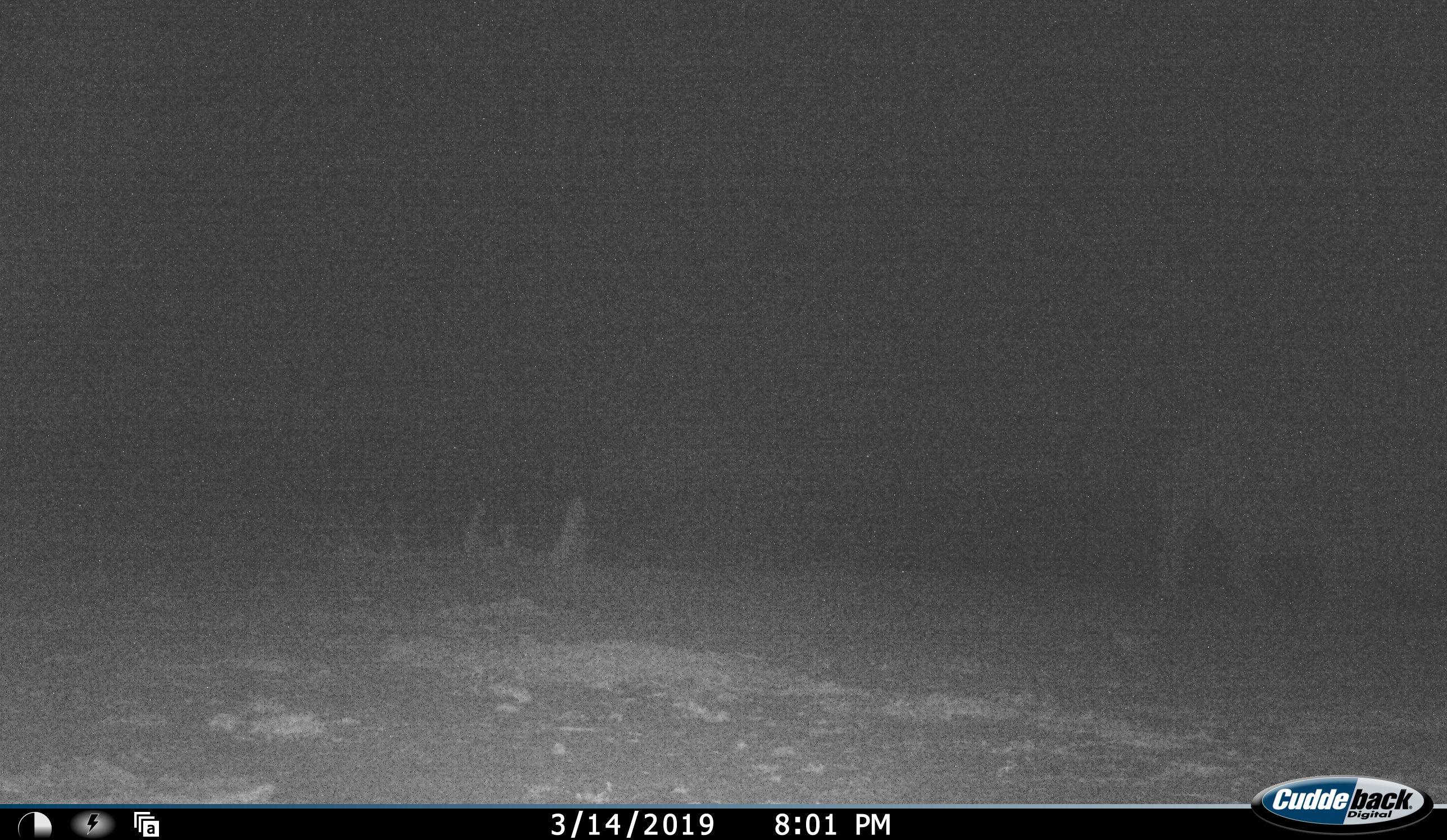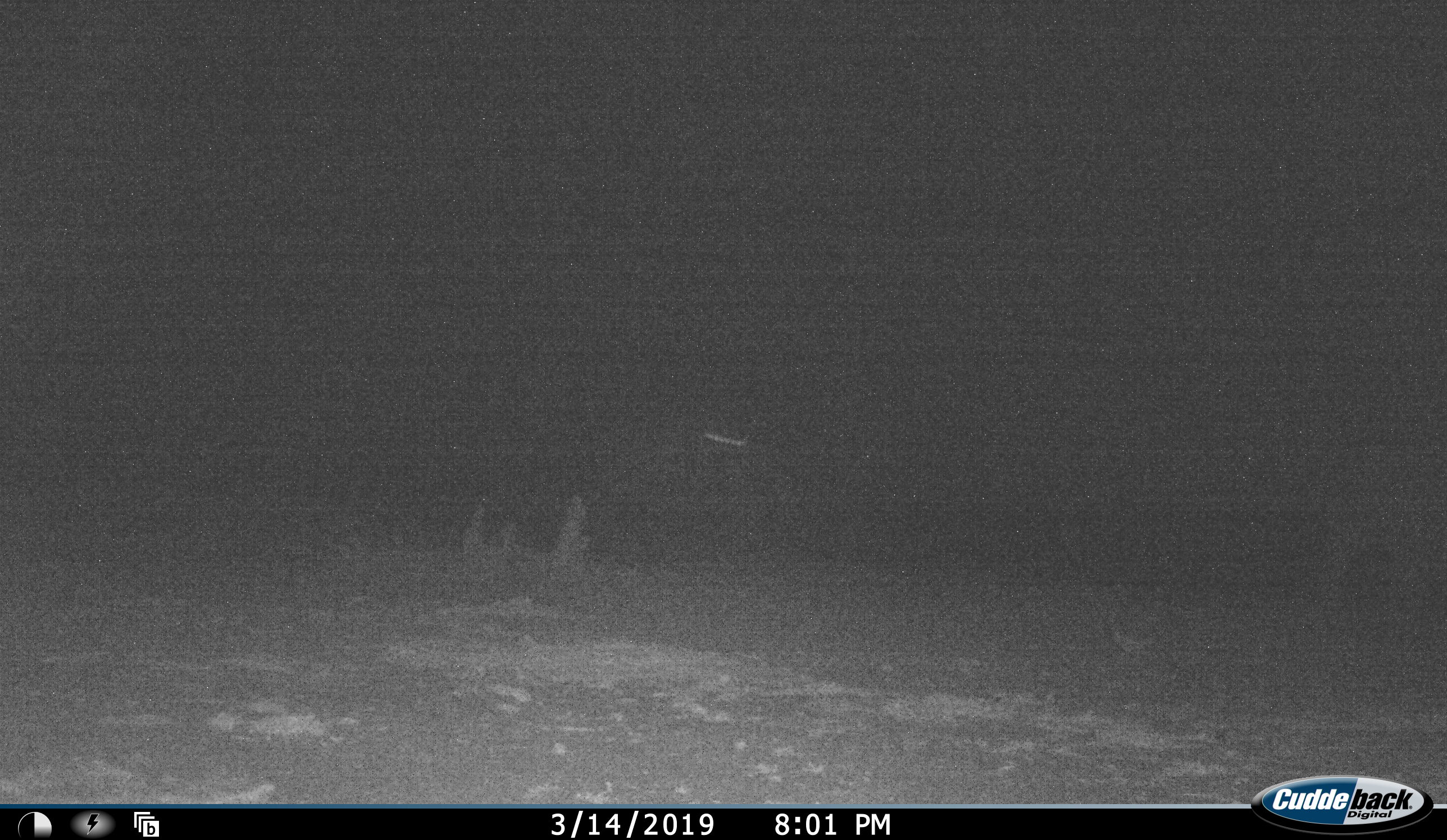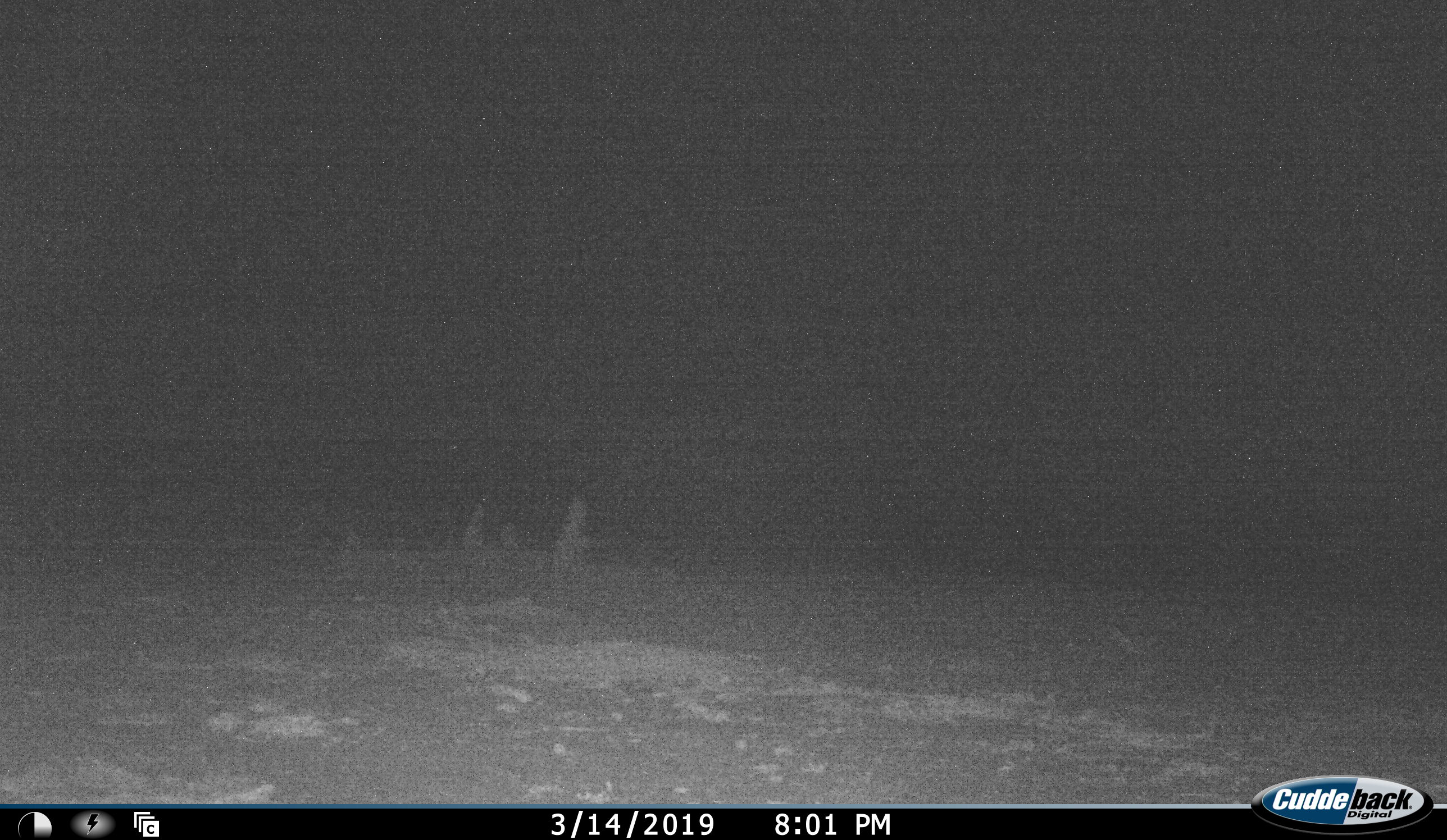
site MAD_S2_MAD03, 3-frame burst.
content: unidentified animal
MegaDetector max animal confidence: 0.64